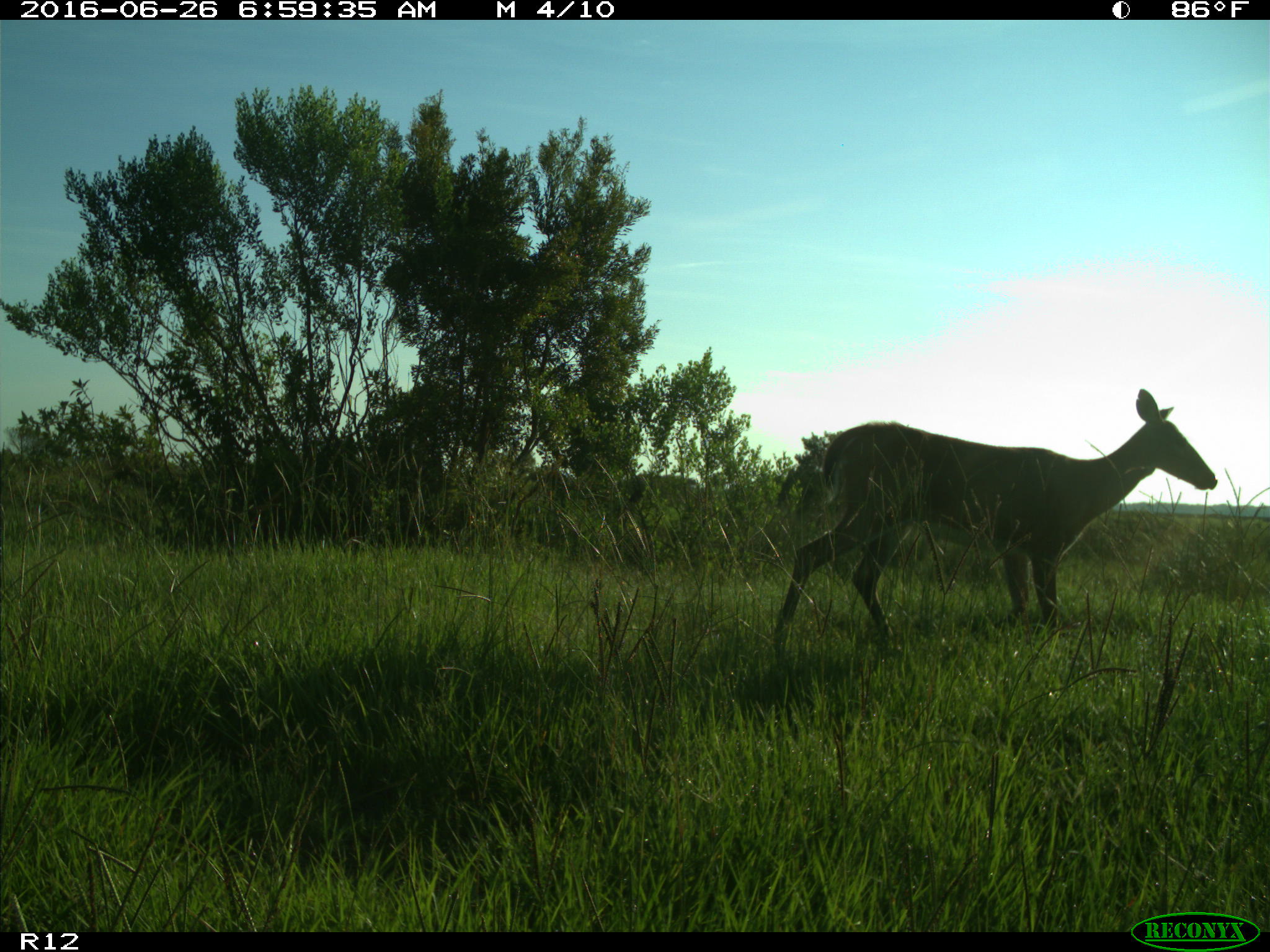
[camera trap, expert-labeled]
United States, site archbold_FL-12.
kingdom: Animalia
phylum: Chordata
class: Mammalia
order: Artiodactyla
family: Cervidae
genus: Odocoileus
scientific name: Odocoileus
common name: deer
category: unidentified deer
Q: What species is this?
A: Unidentified deer (deer) (Odocoileus).